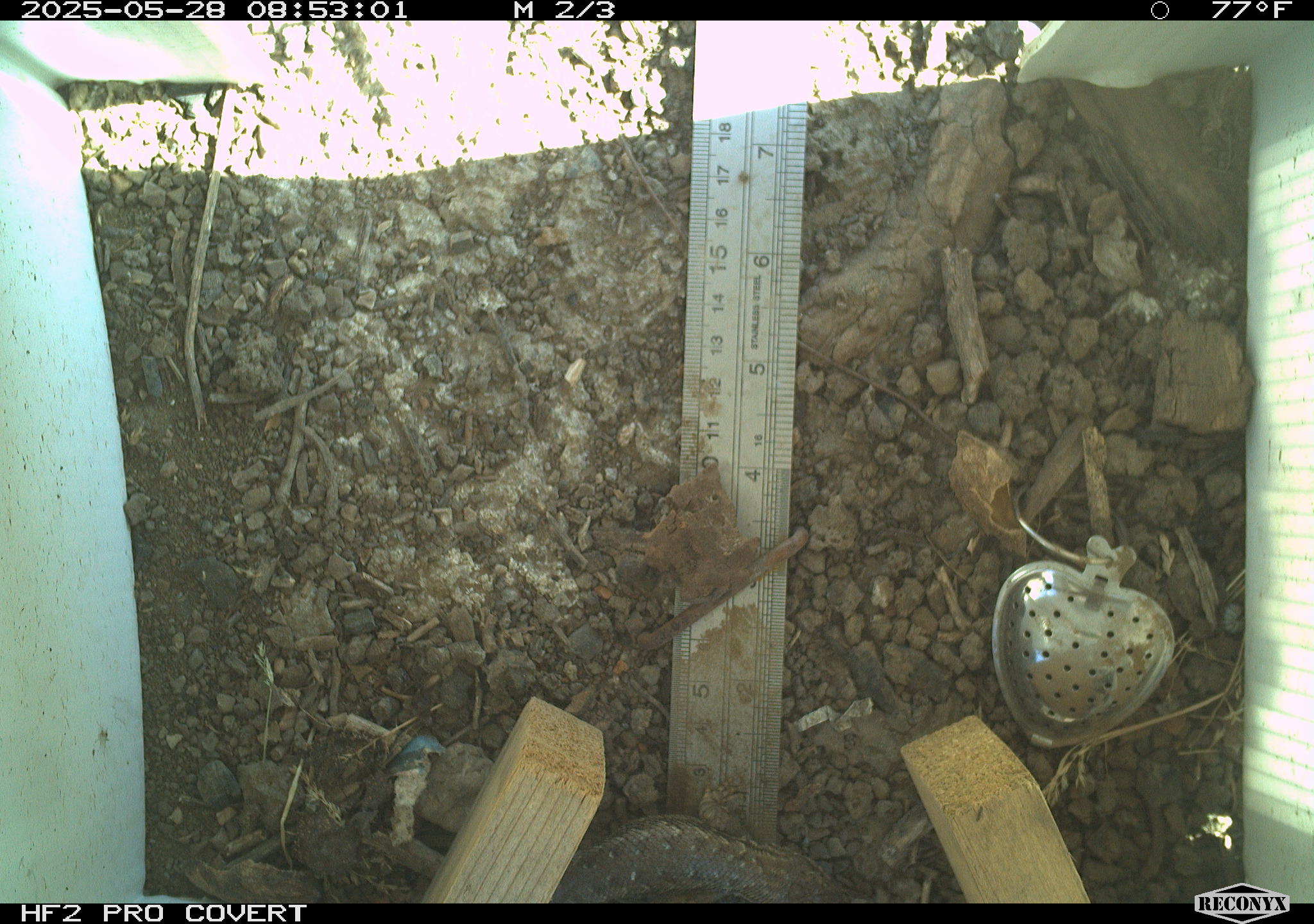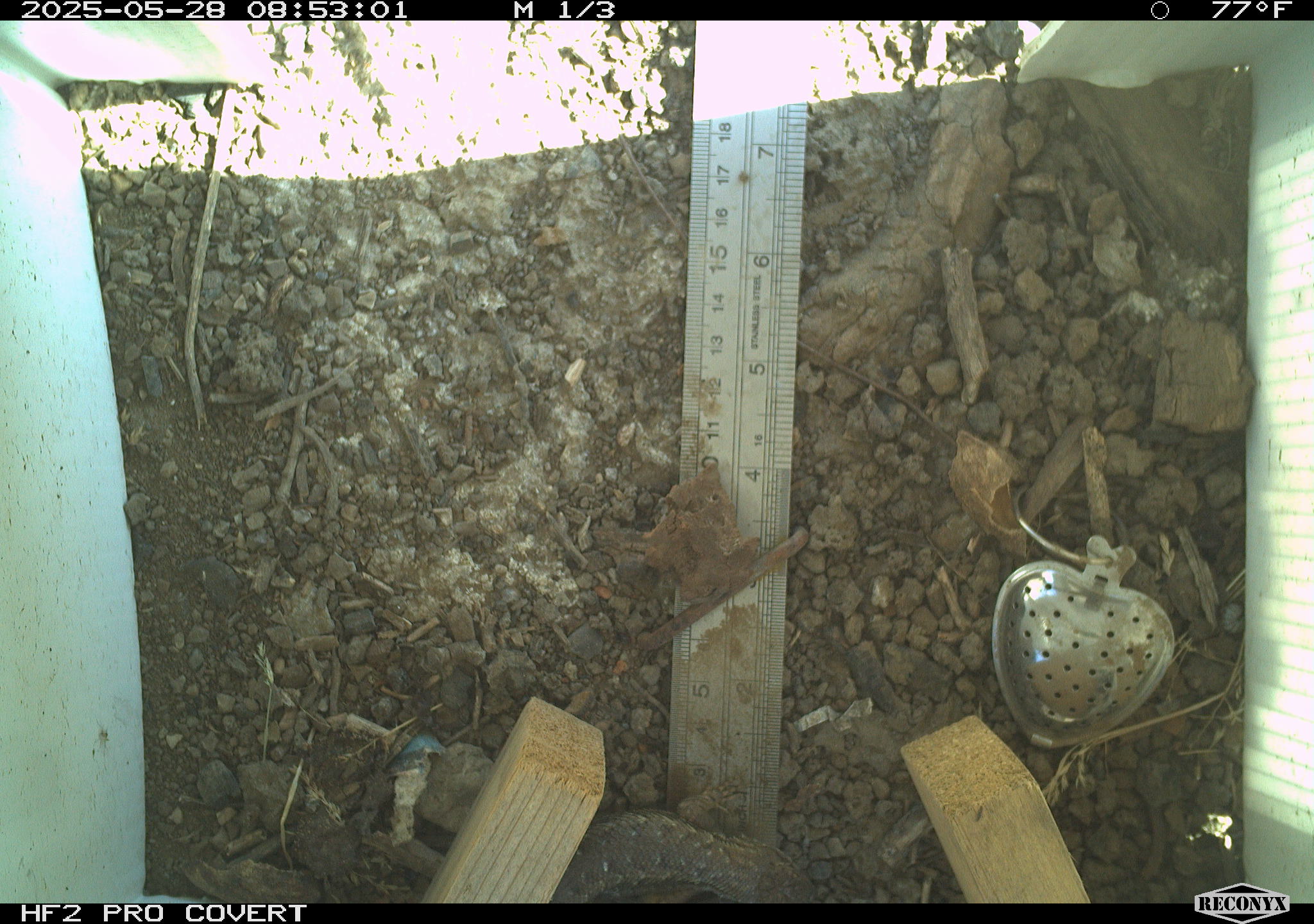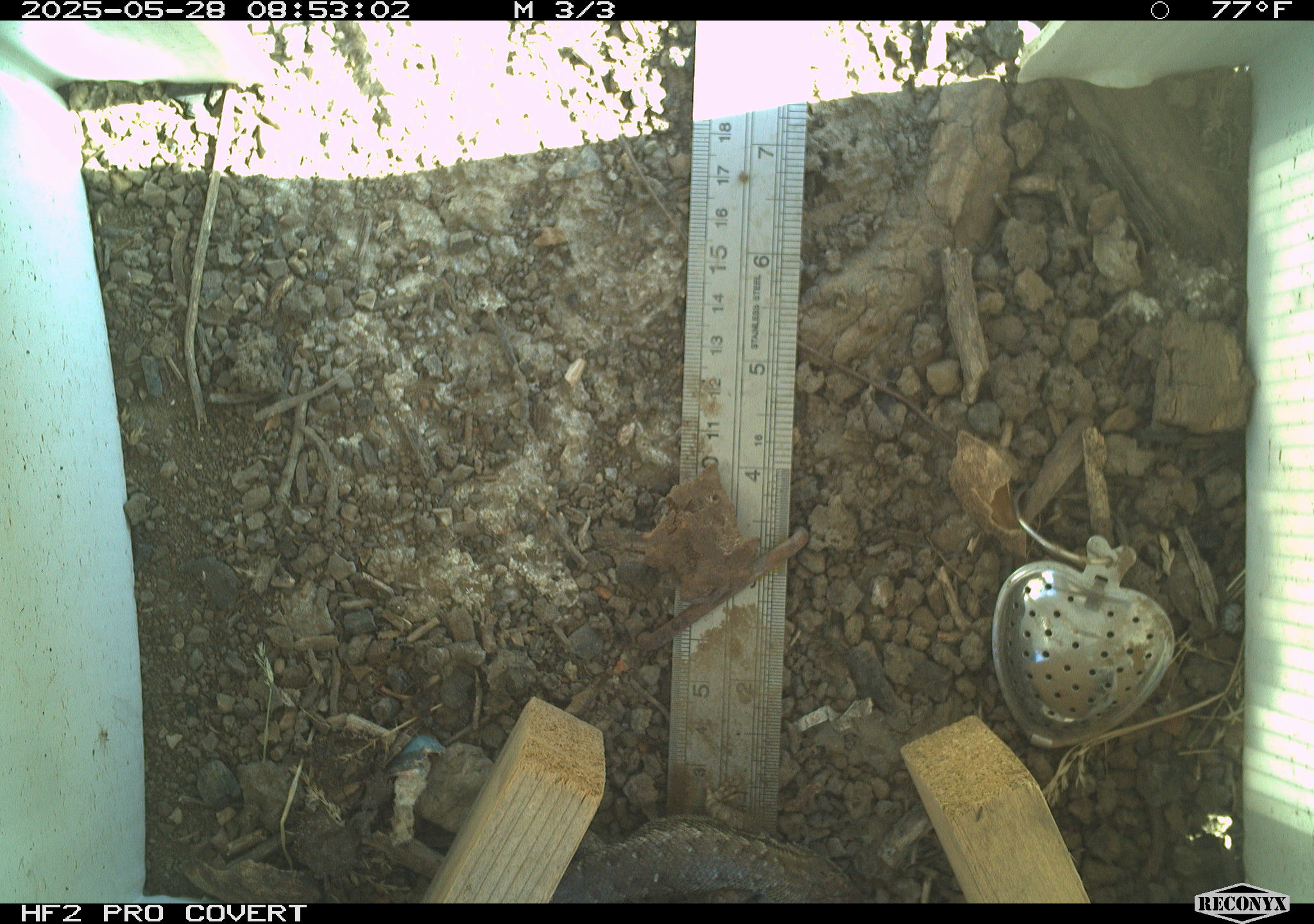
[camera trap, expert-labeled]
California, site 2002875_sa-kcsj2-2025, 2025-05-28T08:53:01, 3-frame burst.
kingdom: Animalia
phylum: Chordata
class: Reptilia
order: Squamata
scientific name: Squamata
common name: lizards and snakes